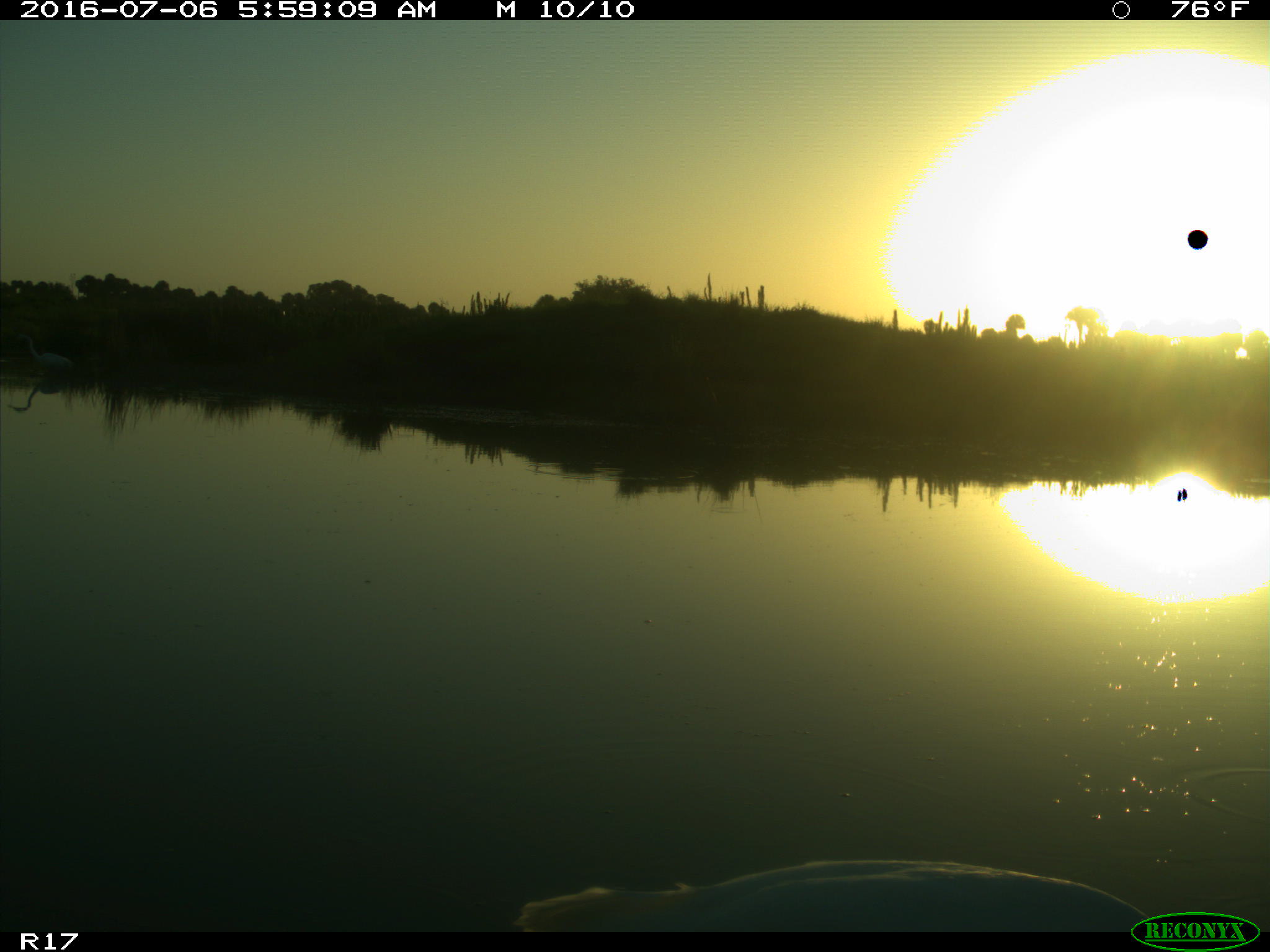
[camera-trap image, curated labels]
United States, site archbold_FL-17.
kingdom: Animalia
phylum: Chordata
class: Aves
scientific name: Aves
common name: birds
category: unidentified bird